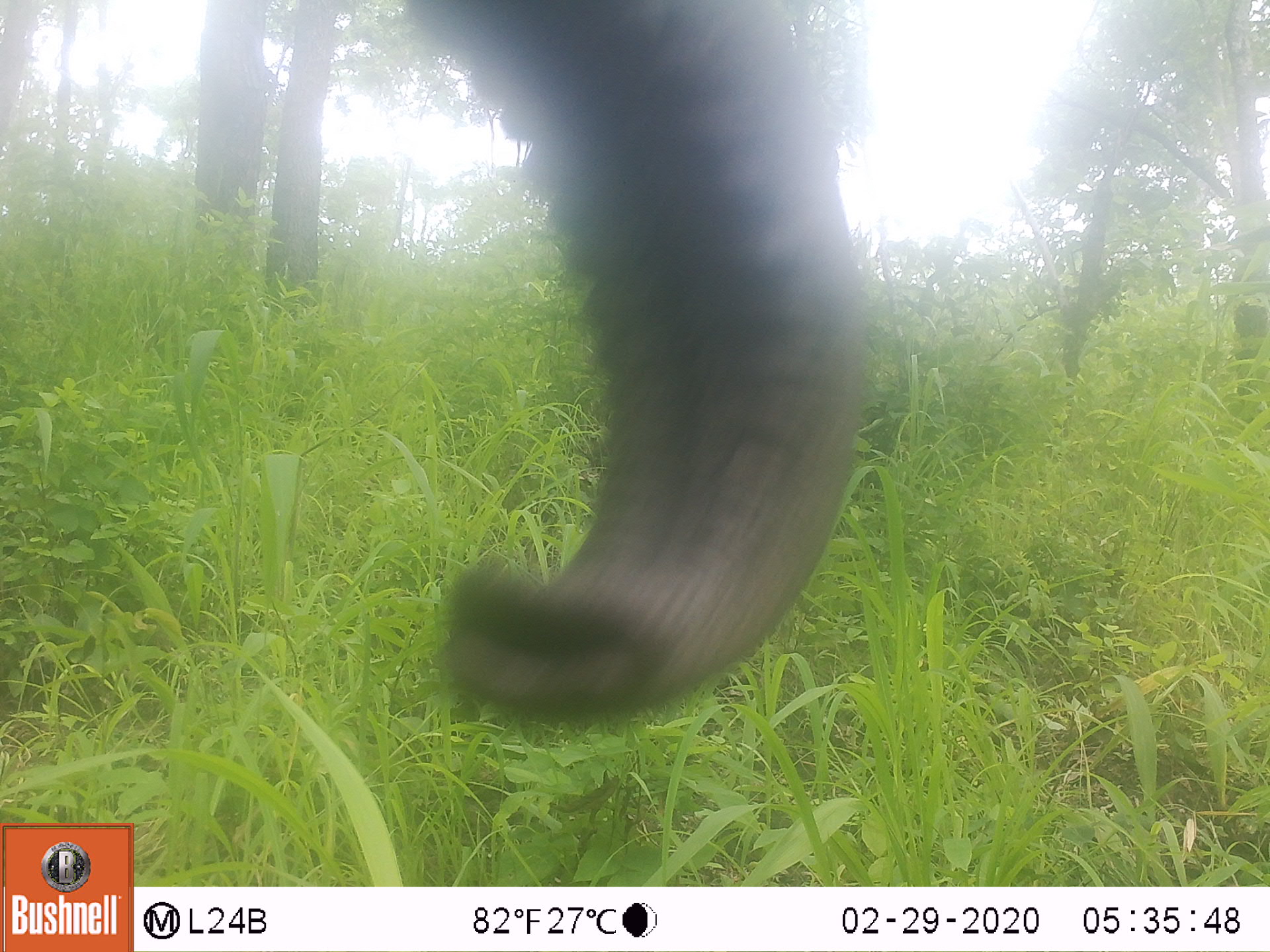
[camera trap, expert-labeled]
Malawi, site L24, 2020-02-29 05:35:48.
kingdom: Animalia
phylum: Chordata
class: Mammalia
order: Proboscidea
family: Elephantidae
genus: Loxodonta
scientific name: Loxodonta africana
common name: african savanna elephant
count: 1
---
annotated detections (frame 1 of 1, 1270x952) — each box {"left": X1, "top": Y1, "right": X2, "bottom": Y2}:
african savanna elephant: {"left": 401, "top": 1, "right": 872, "bottom": 745}